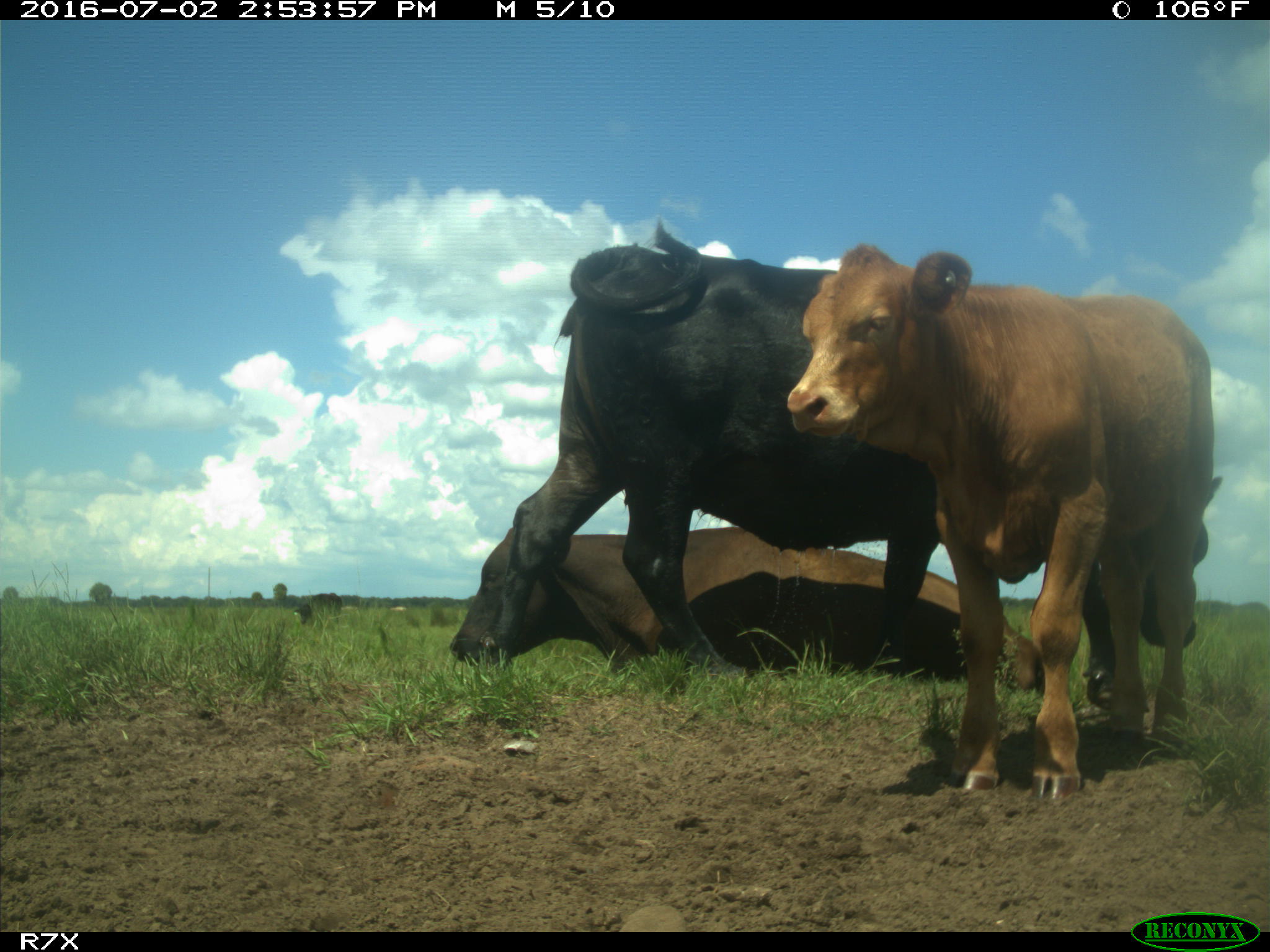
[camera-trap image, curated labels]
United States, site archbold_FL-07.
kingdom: Animalia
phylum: Chordata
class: Mammalia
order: Artiodactyla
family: Bovidae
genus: Bos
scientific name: Bos taurus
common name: domestic cow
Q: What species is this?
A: Bos taurus (domestic cow).